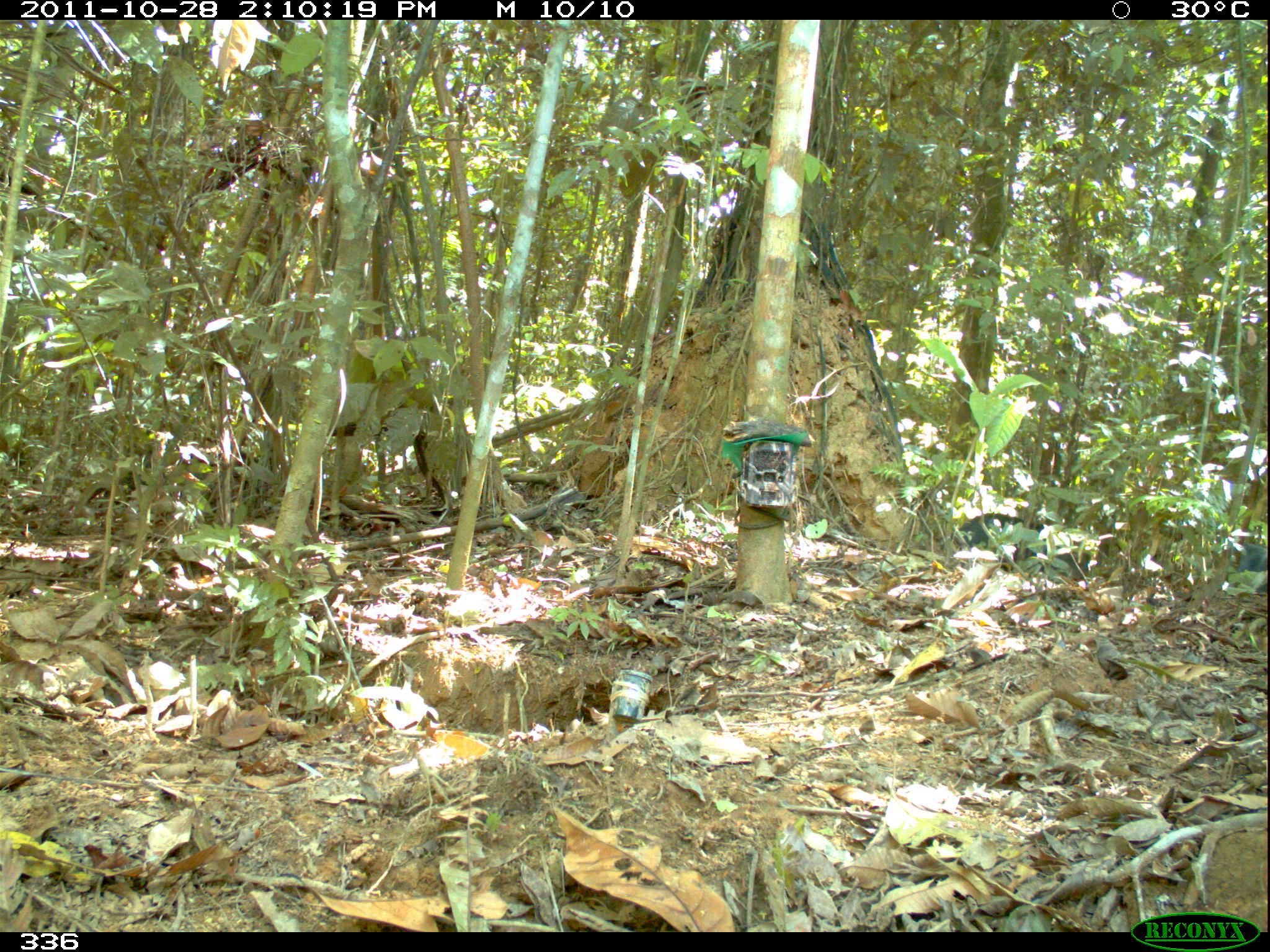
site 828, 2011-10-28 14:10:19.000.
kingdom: Animalia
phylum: Chordata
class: Mammalia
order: Artiodactyla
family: Tayassuidae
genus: Tayassu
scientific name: Tayassu pecari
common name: white-lipped peccary